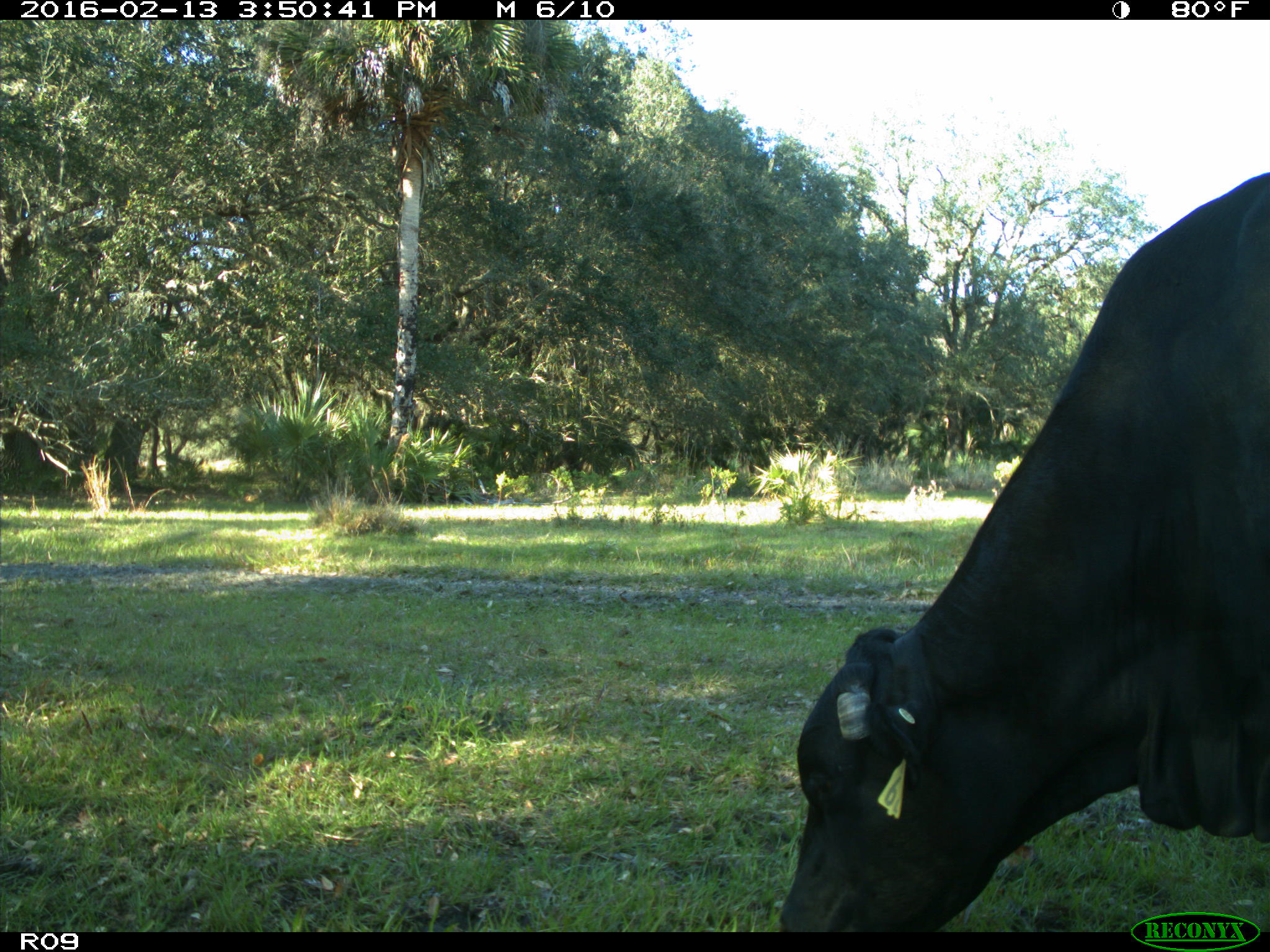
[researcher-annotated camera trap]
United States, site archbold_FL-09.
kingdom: Animalia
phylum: Chordata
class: Mammalia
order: Artiodactyla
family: Bovidae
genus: Bos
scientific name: Bos taurus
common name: domestic cow